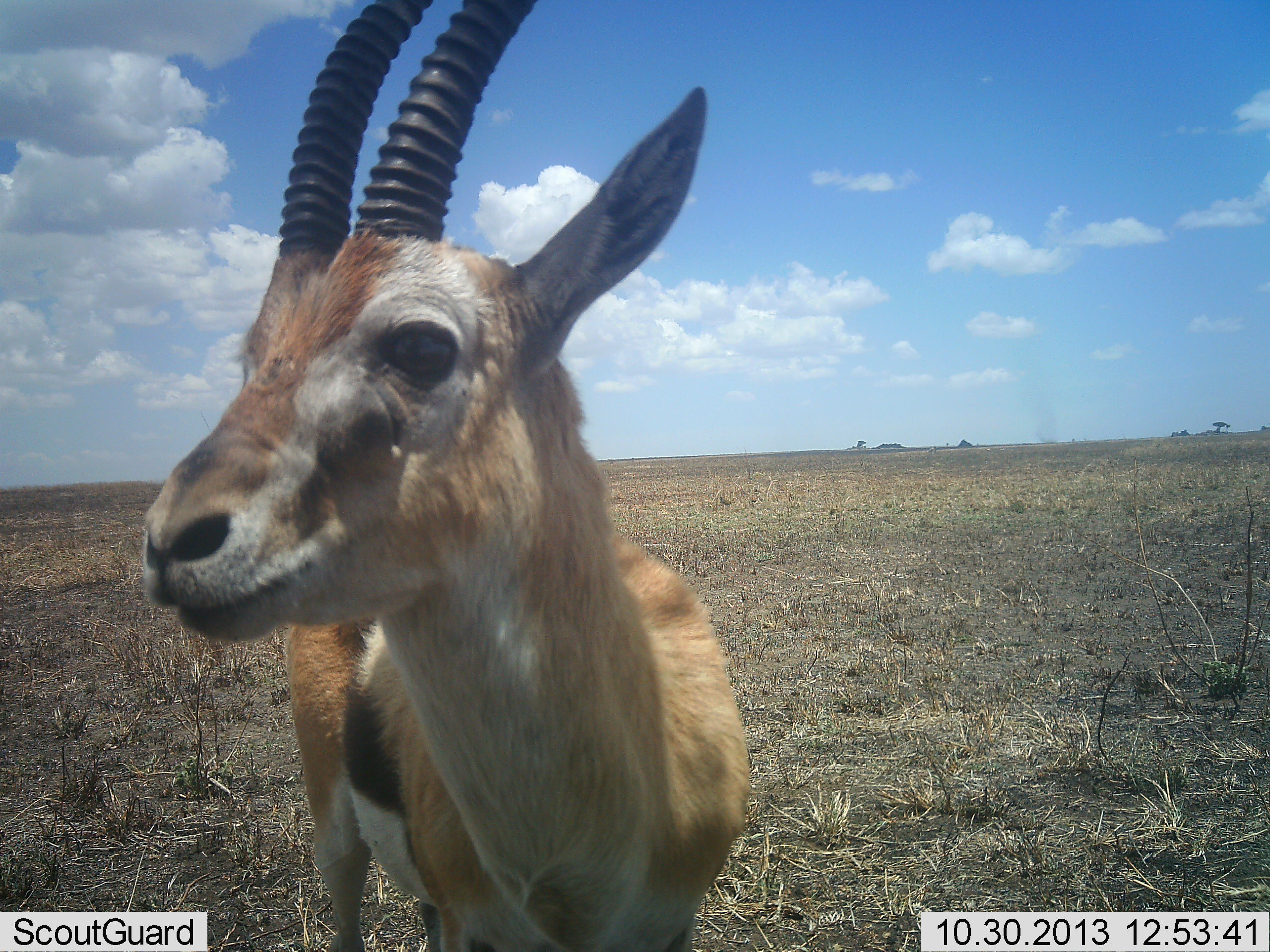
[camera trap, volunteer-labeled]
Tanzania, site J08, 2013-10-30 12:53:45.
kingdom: Animalia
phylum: Chordata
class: Mammalia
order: Artiodactyla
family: Bovidae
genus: Eudorcas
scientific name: Eudorcas thomsonii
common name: thomson's gazelle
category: gazellethomsons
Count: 1.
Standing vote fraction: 90%.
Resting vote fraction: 10%.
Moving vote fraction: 0%.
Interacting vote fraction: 0%.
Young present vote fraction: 0%.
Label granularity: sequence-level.